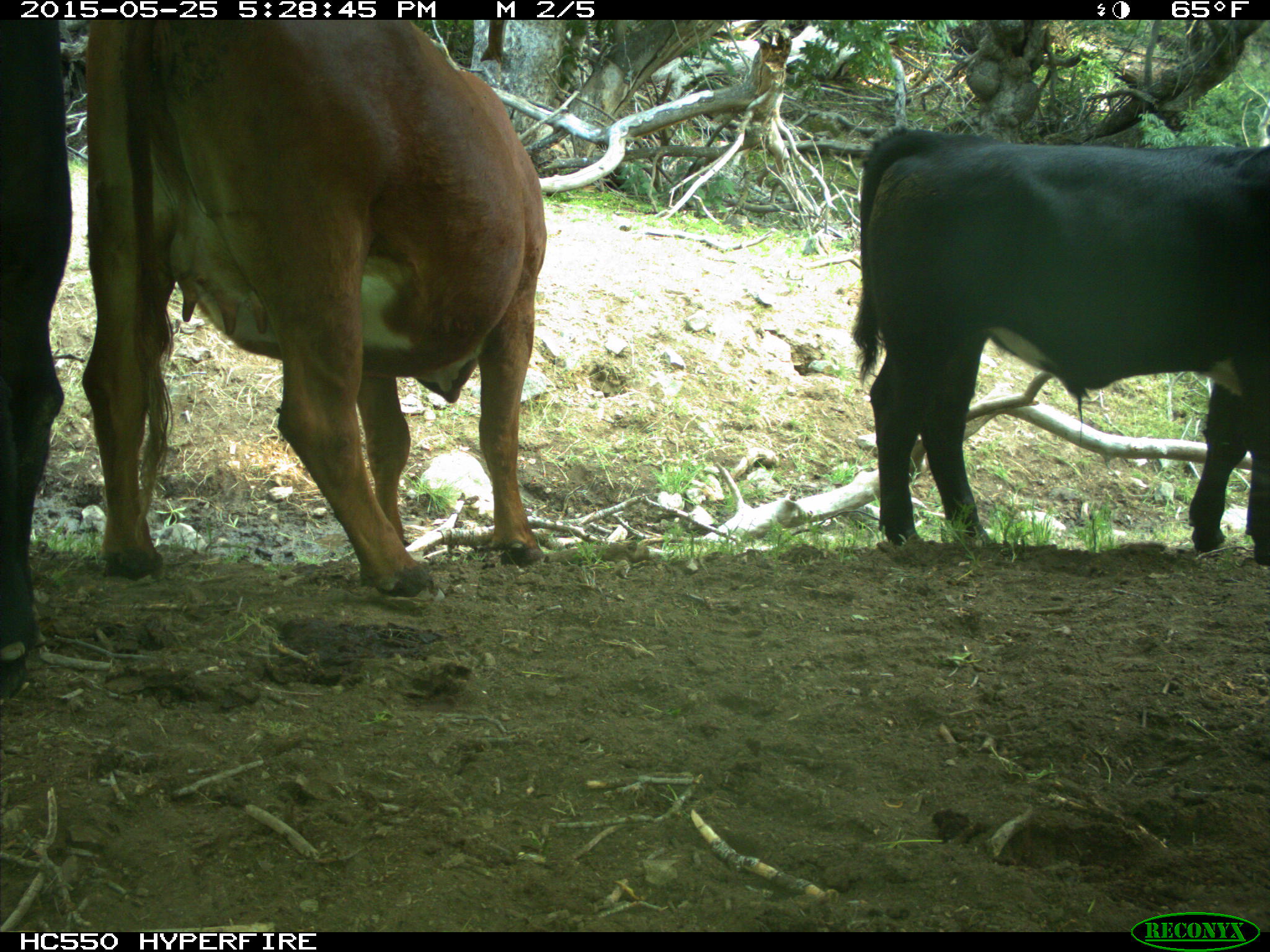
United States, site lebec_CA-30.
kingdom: Animalia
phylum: Chordata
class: Mammalia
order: Artiodactyla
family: Bovidae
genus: Bos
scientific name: Bos taurus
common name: domestic cow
Bos taurus (domestic cow).